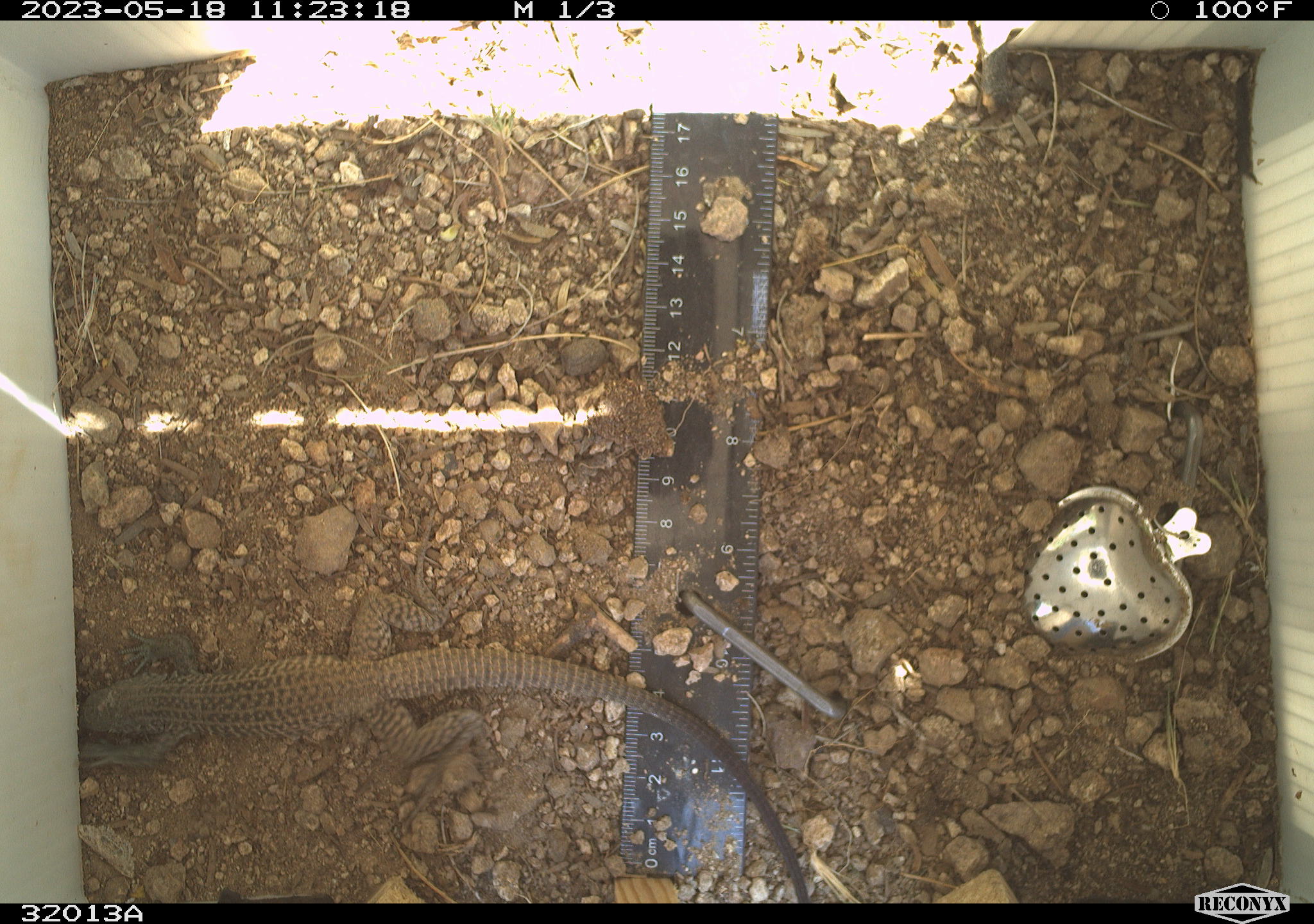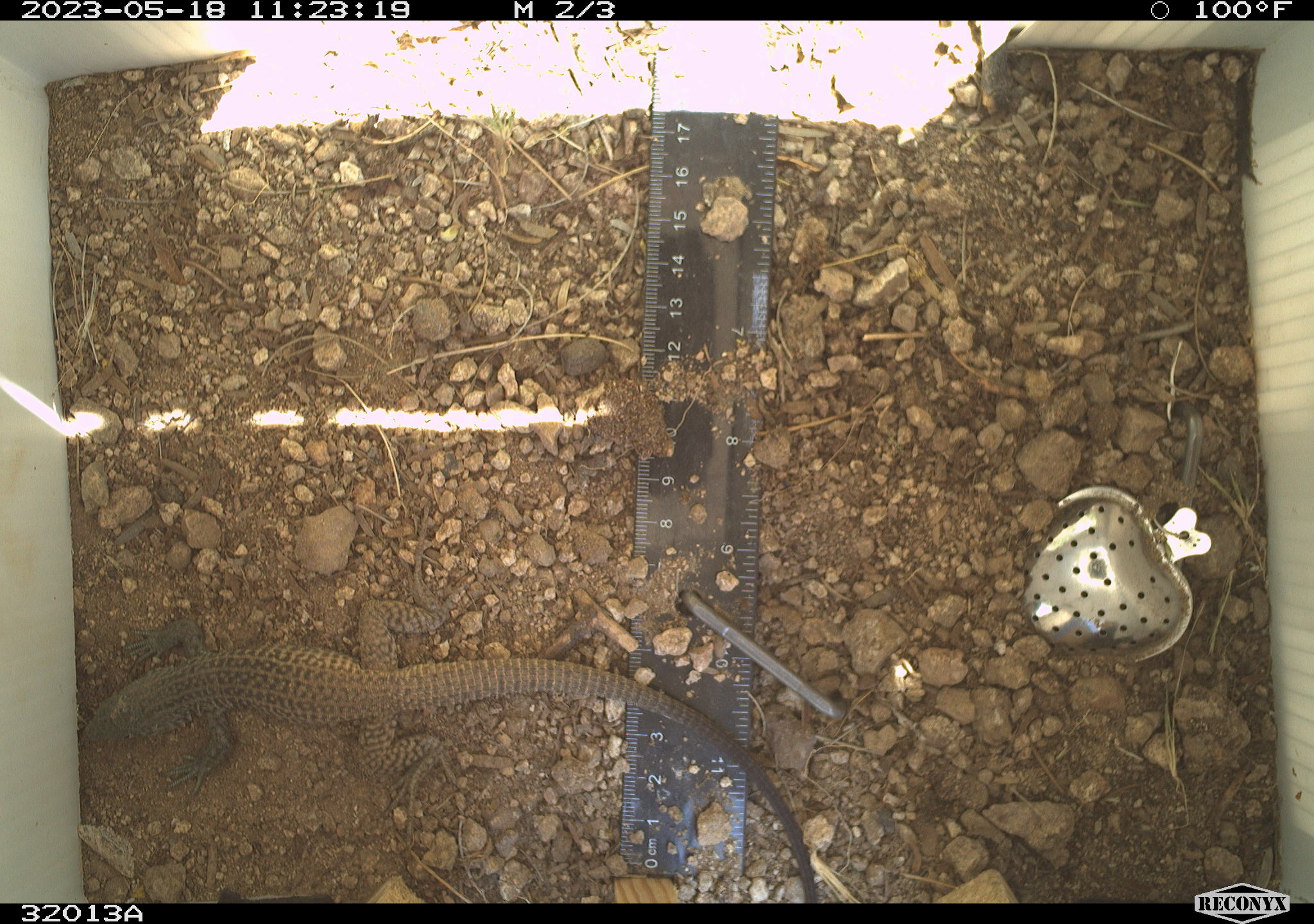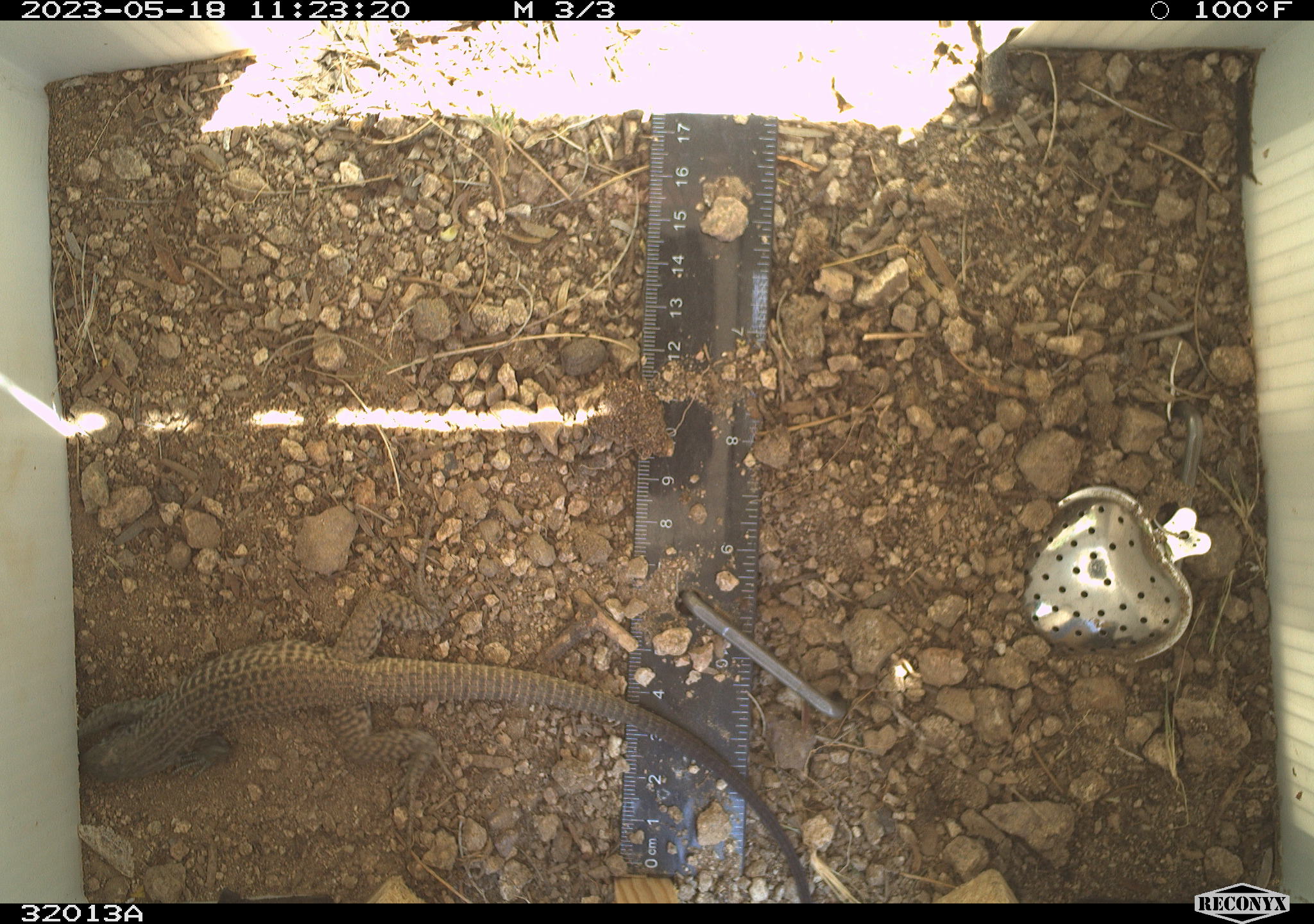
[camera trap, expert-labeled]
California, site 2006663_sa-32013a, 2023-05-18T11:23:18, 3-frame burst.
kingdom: Animalia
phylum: Chordata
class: Reptilia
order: Squamata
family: Teiidae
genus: Aspidoscelis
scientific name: Aspidoscelis tigris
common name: western whiptail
Western whiptail (Aspidoscelis tigris).